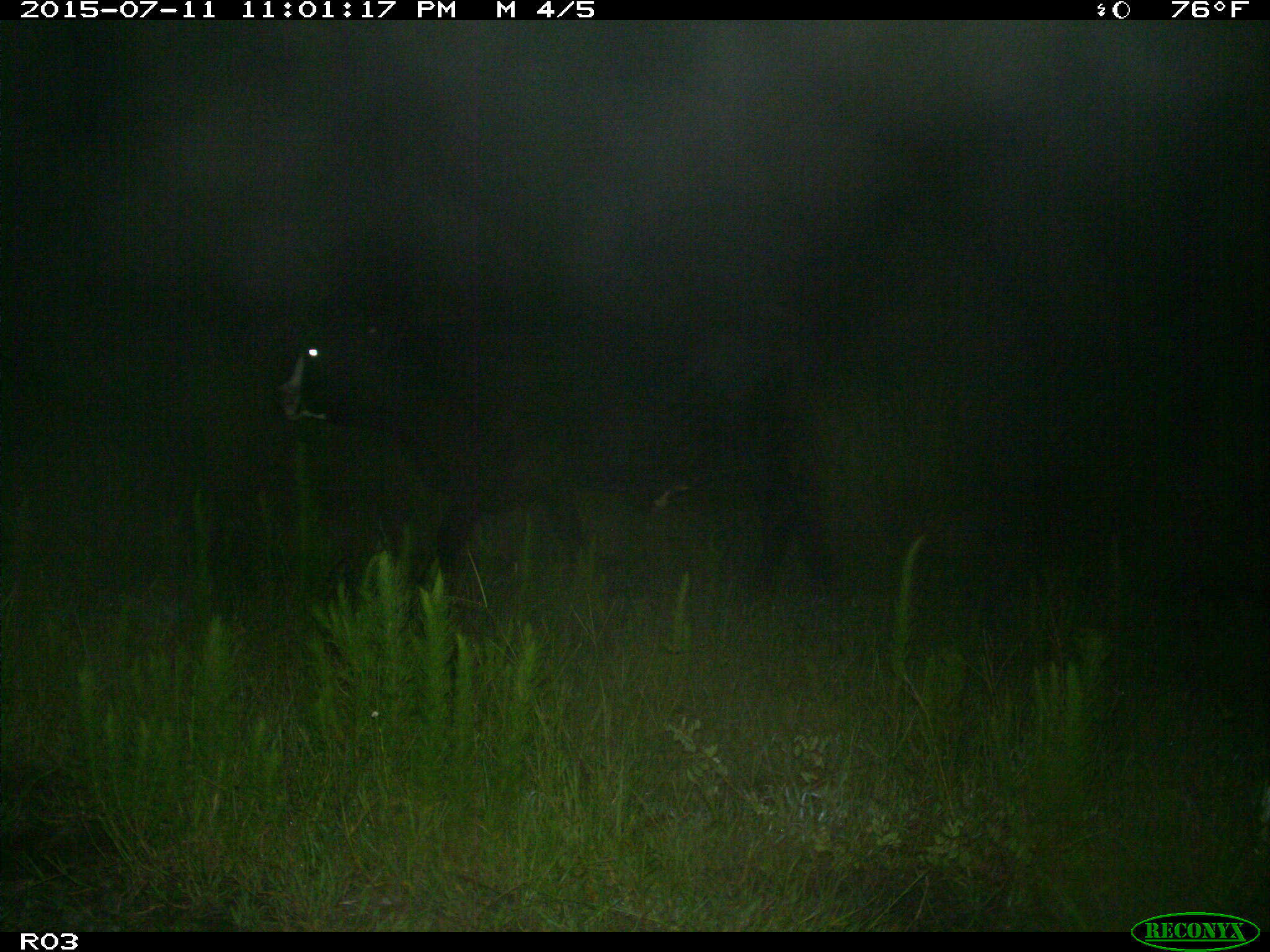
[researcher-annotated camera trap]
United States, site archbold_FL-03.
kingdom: Animalia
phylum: Chordata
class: Mammalia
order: Artiodactyla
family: Bovidae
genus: Bos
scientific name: Bos taurus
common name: domestic cow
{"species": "Bos taurus (domestic cow)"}